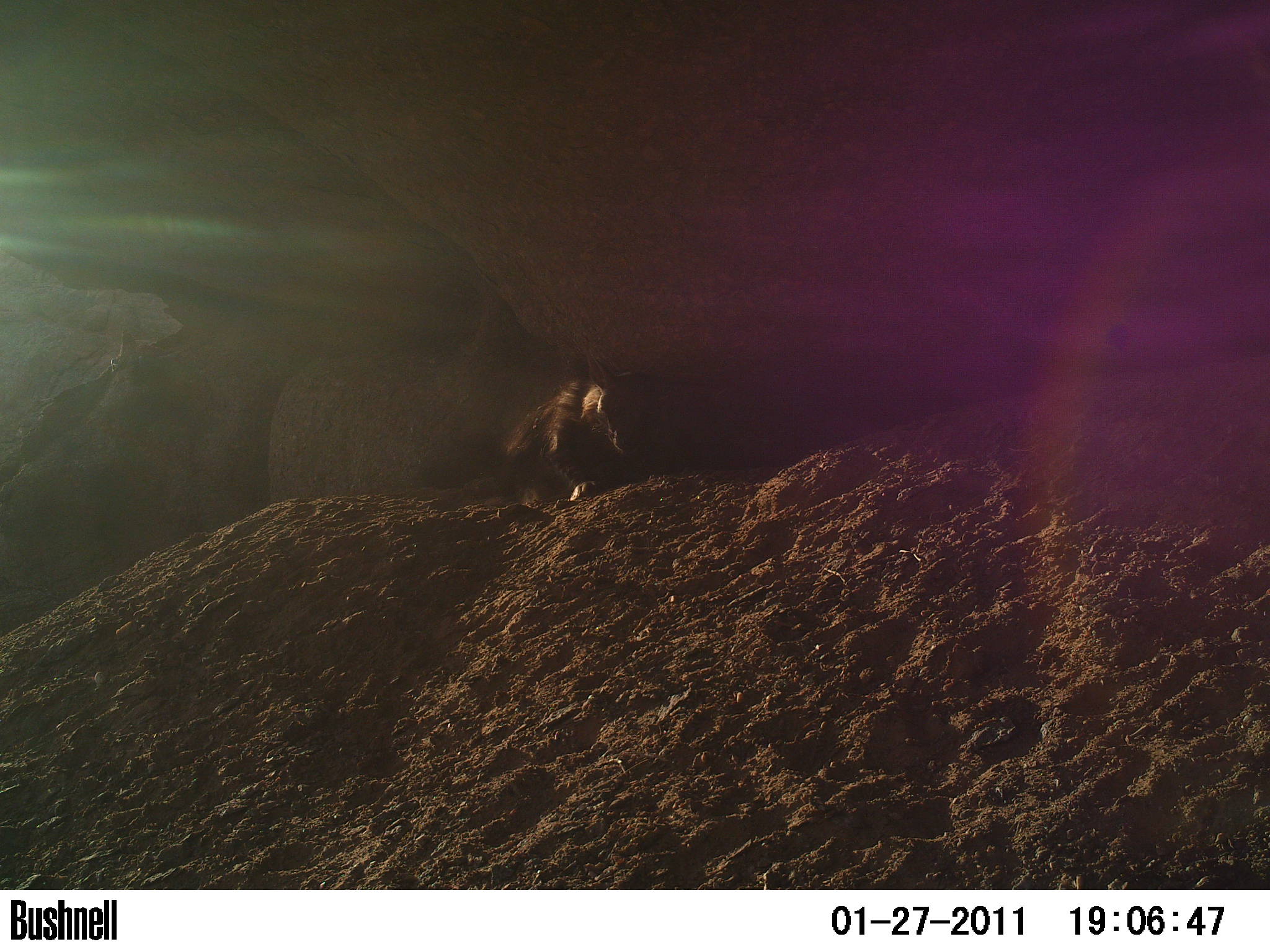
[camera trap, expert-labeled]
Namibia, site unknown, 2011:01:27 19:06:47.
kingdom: Animalia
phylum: Chordata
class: Mammalia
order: Carnivora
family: Hyaenidae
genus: Parahyaena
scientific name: Parahyaena brunnea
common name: brown hyena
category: hyaena brunnea